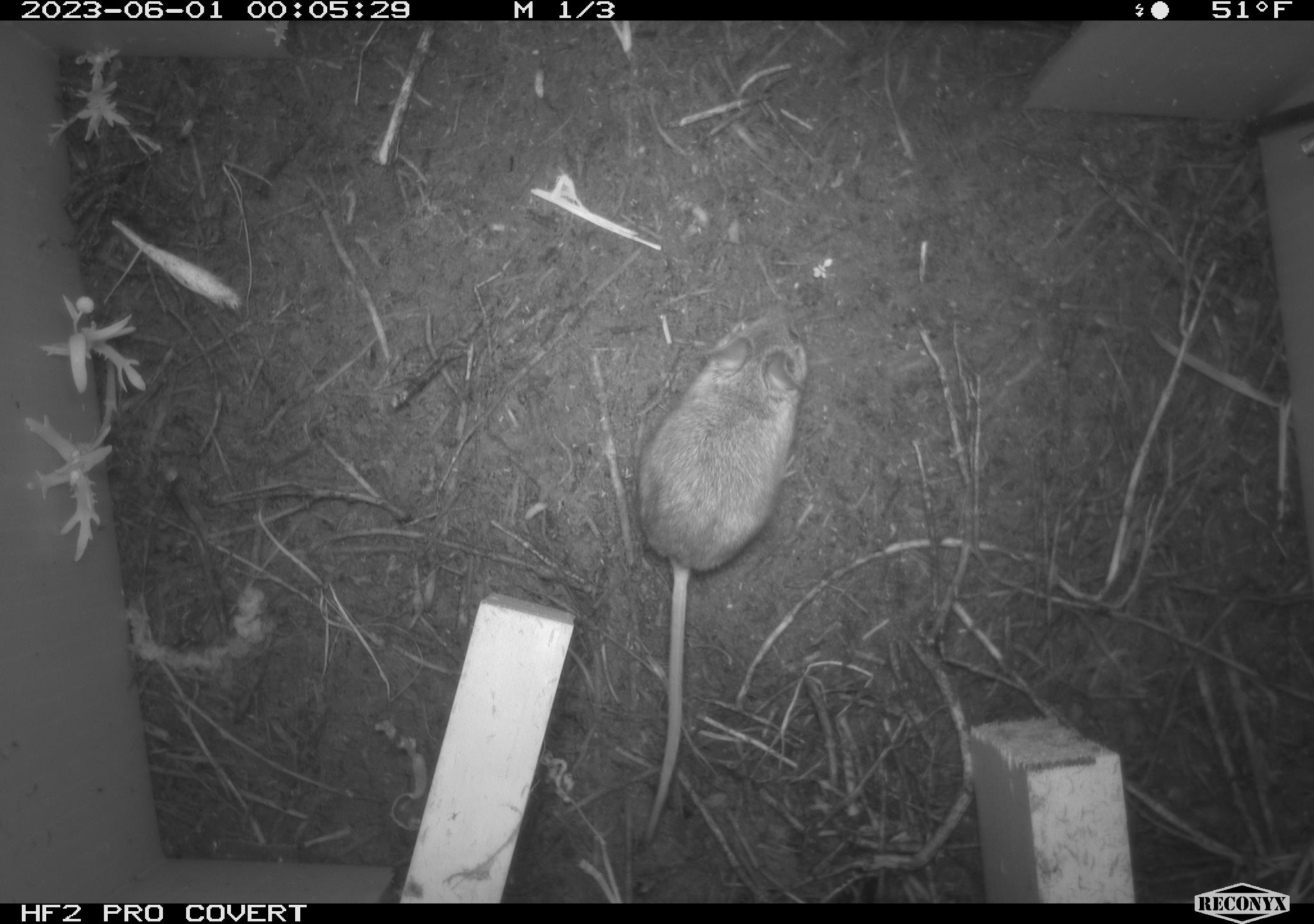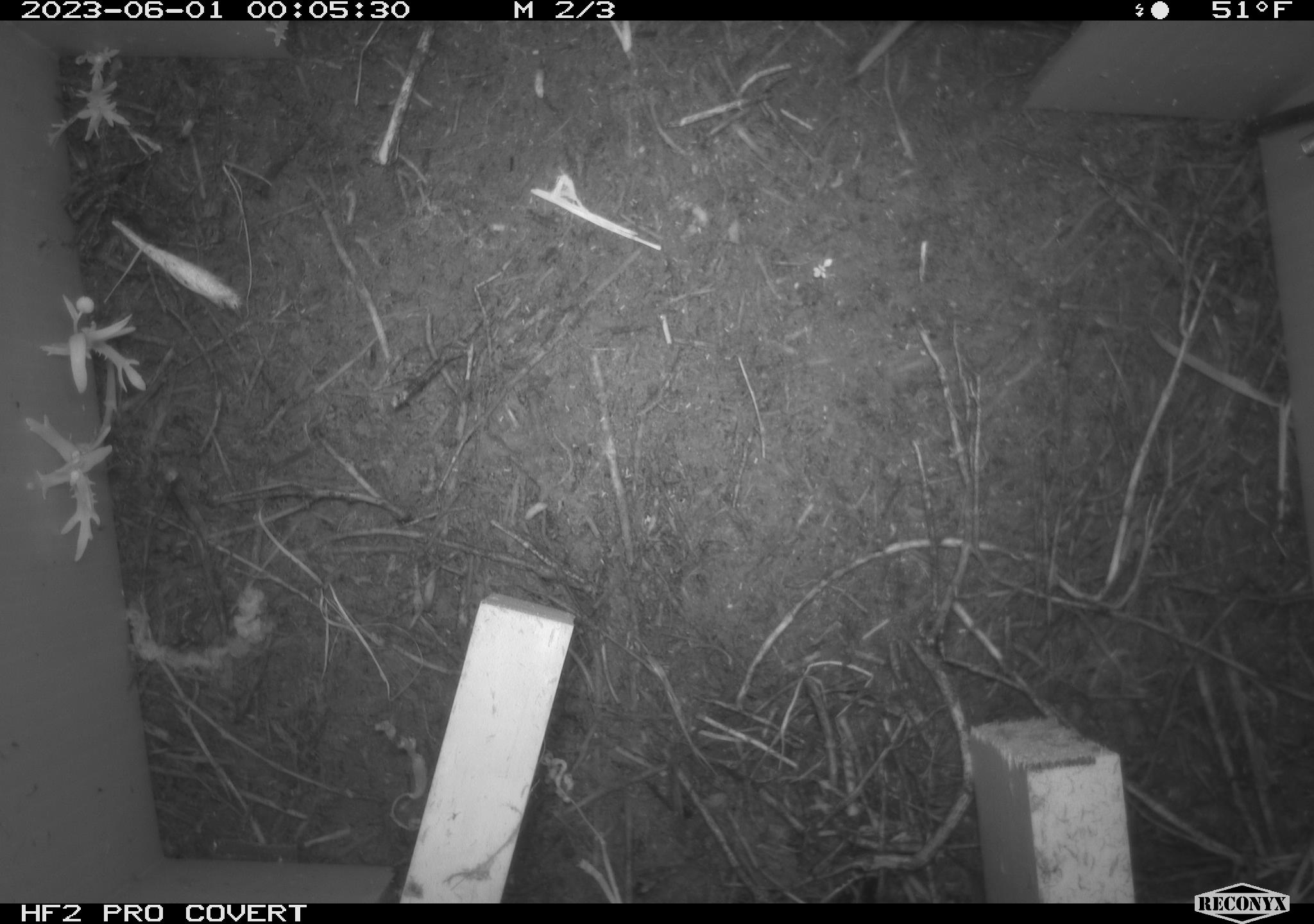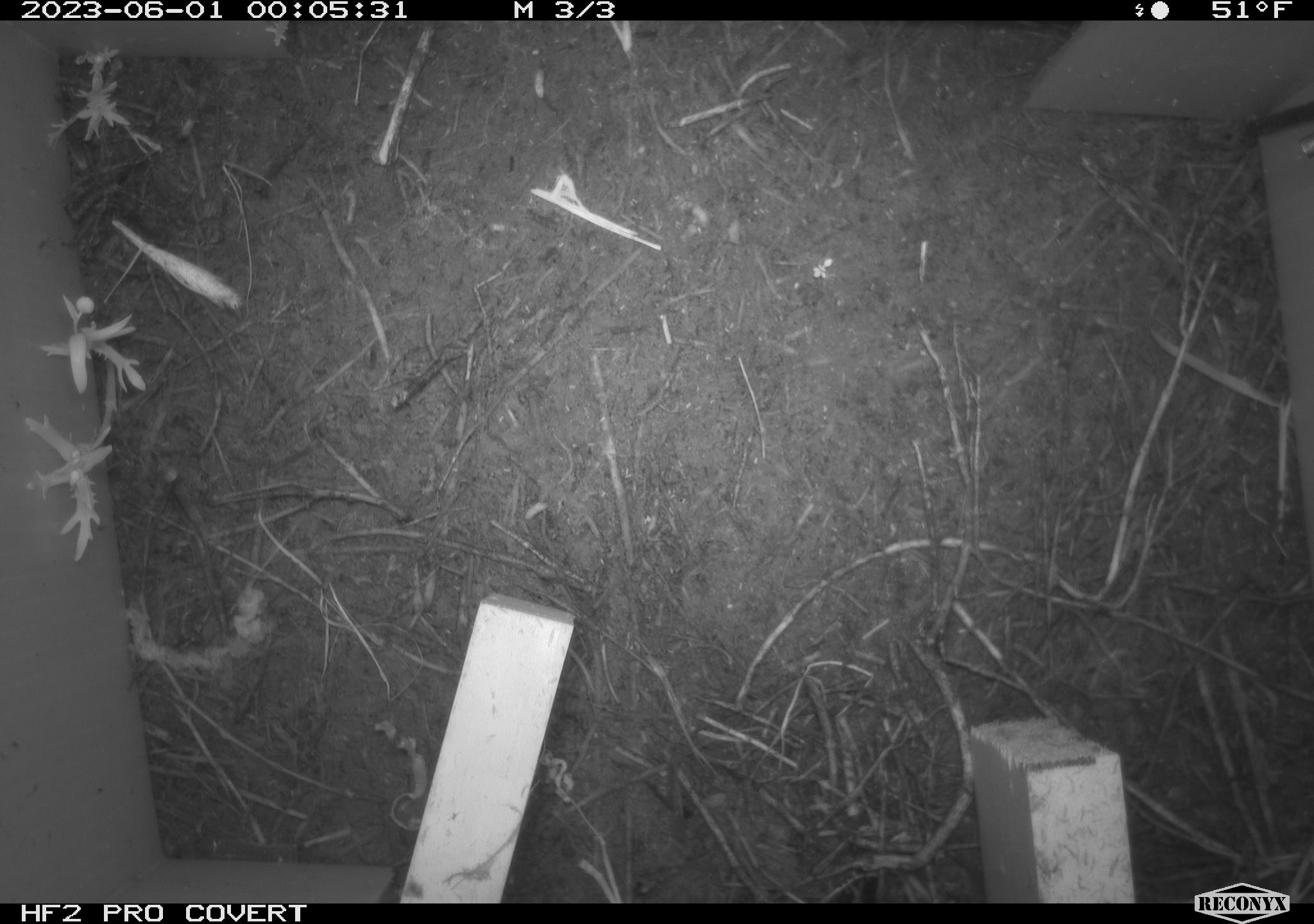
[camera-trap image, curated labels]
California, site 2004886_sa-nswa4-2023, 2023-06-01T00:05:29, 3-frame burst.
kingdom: Animalia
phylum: Chordata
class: Mammalia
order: Rodentia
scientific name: Rodentia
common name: mouse species